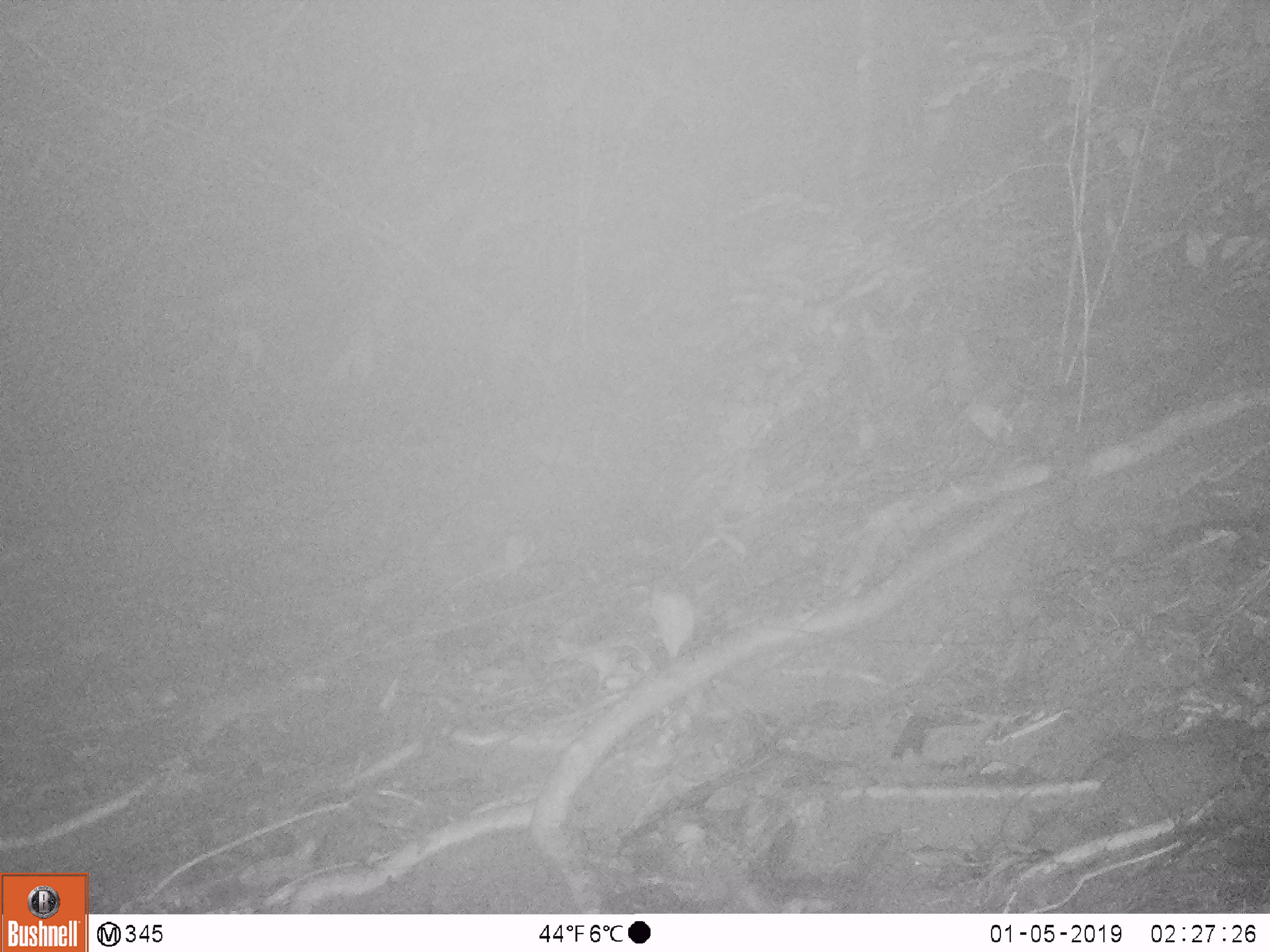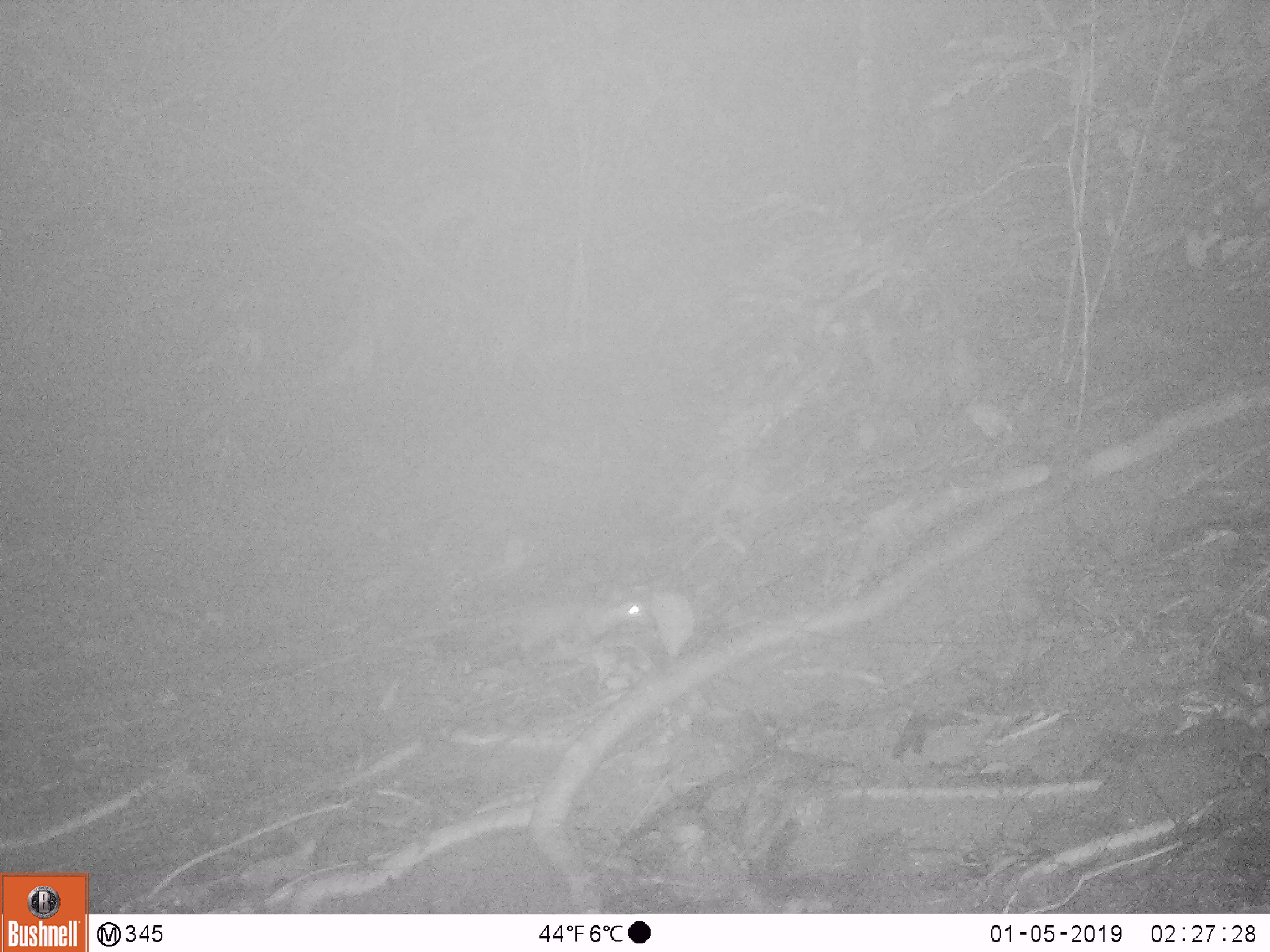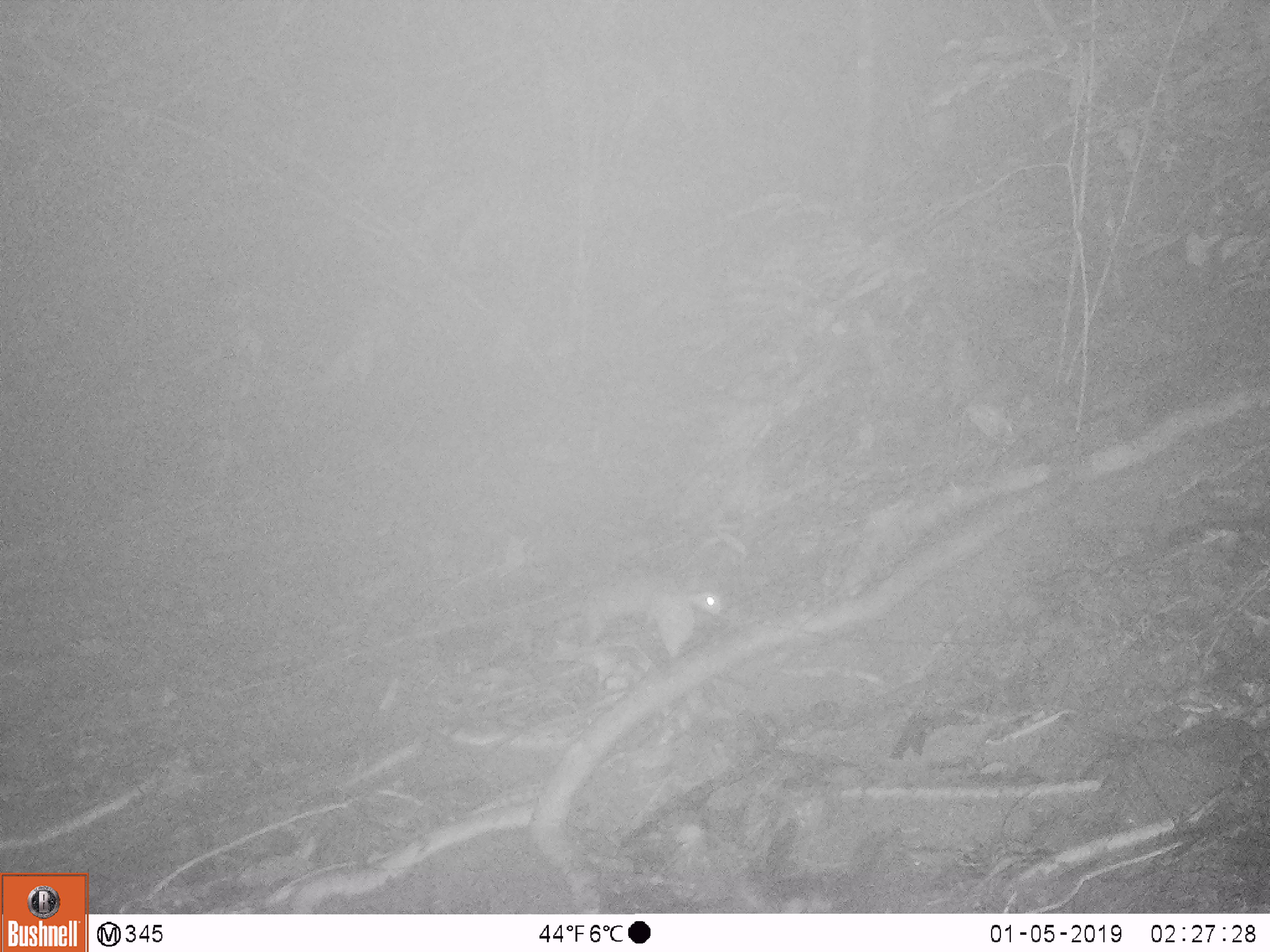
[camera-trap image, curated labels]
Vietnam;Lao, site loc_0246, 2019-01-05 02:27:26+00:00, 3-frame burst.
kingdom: Animalia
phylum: Chordata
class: Mammalia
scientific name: Mammalia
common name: mammal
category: unidentified small mammal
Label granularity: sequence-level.